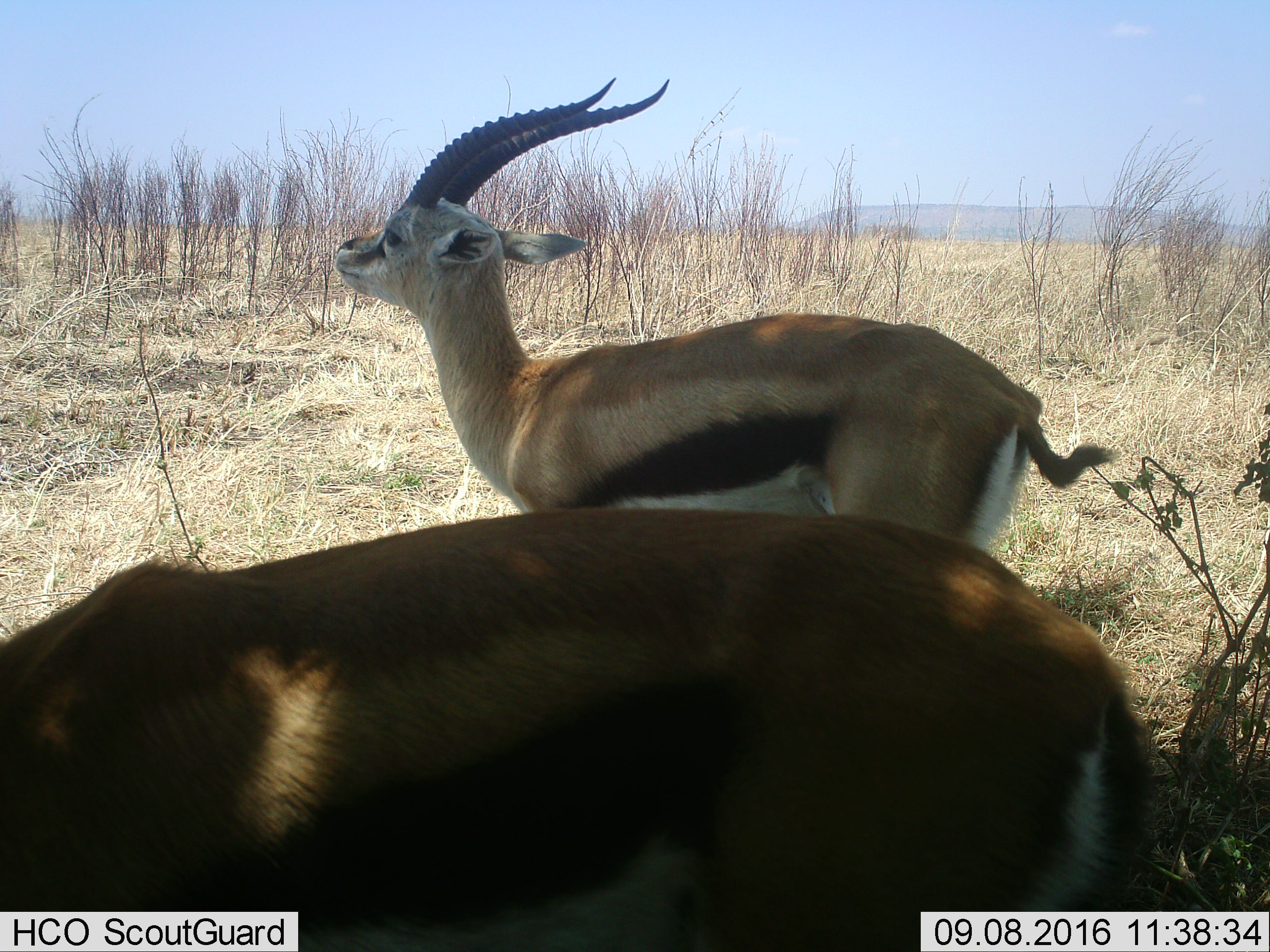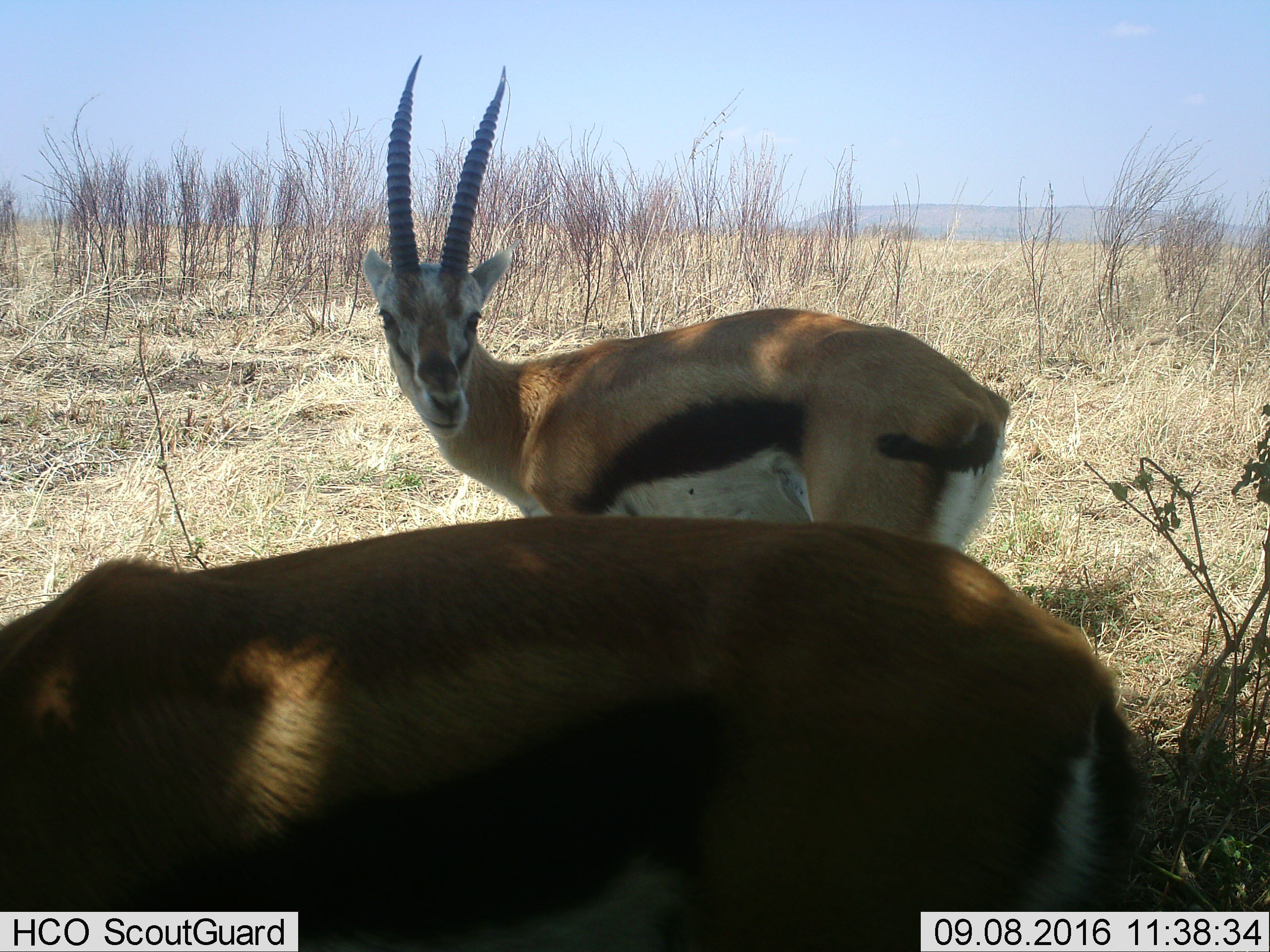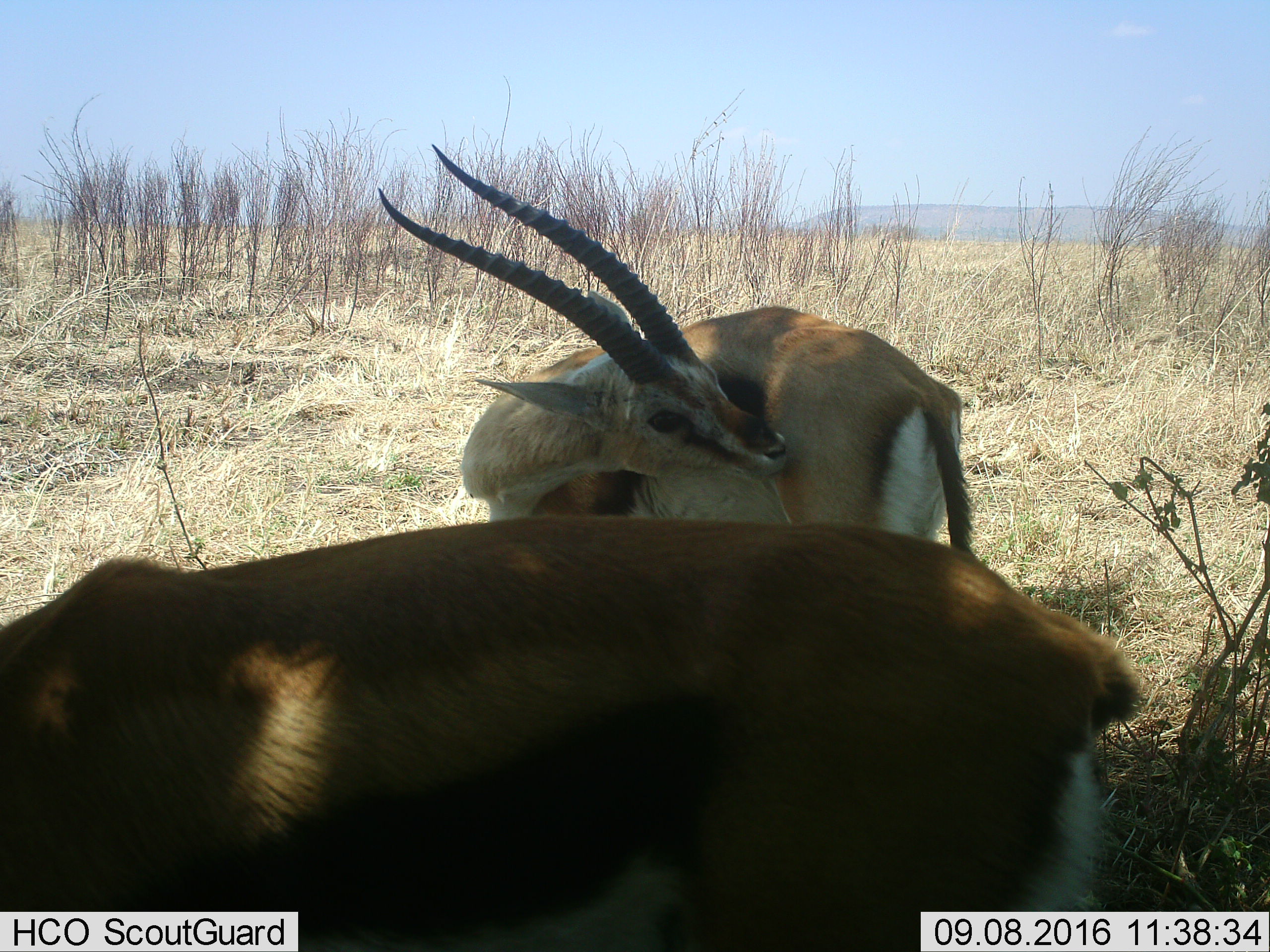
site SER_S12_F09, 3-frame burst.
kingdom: Animalia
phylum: Chordata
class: Mammalia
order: Artiodactyla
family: Bovidae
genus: Eudorcas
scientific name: Eudorcas thomsonii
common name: thomson's gazelle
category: gazellethomsons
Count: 2.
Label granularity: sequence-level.